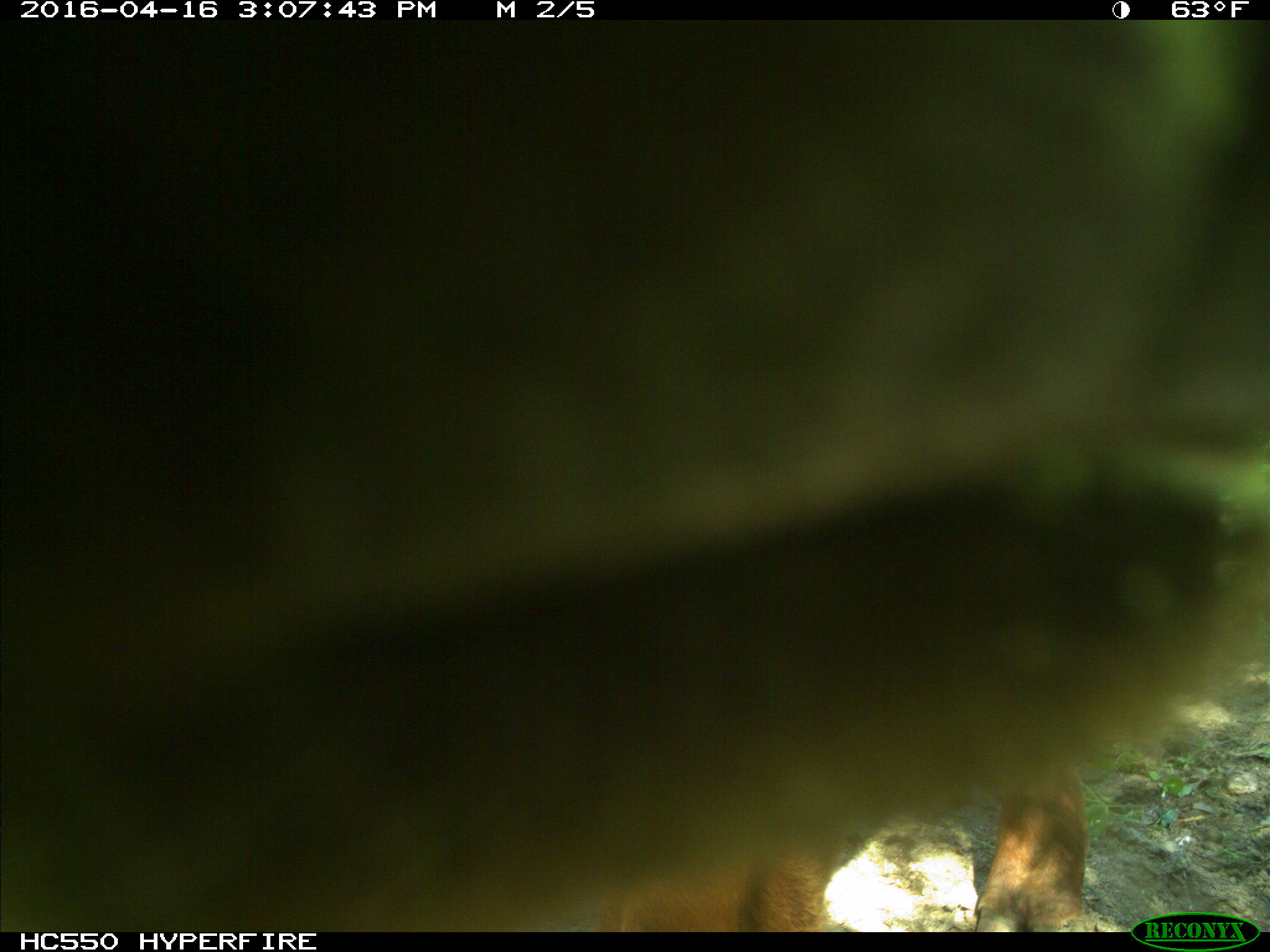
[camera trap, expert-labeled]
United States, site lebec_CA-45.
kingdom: Animalia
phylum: Chordata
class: Mammalia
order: Artiodactyla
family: Bovidae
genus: Bos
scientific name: Bos taurus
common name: domestic cow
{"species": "Bos taurus (domestic cow)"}